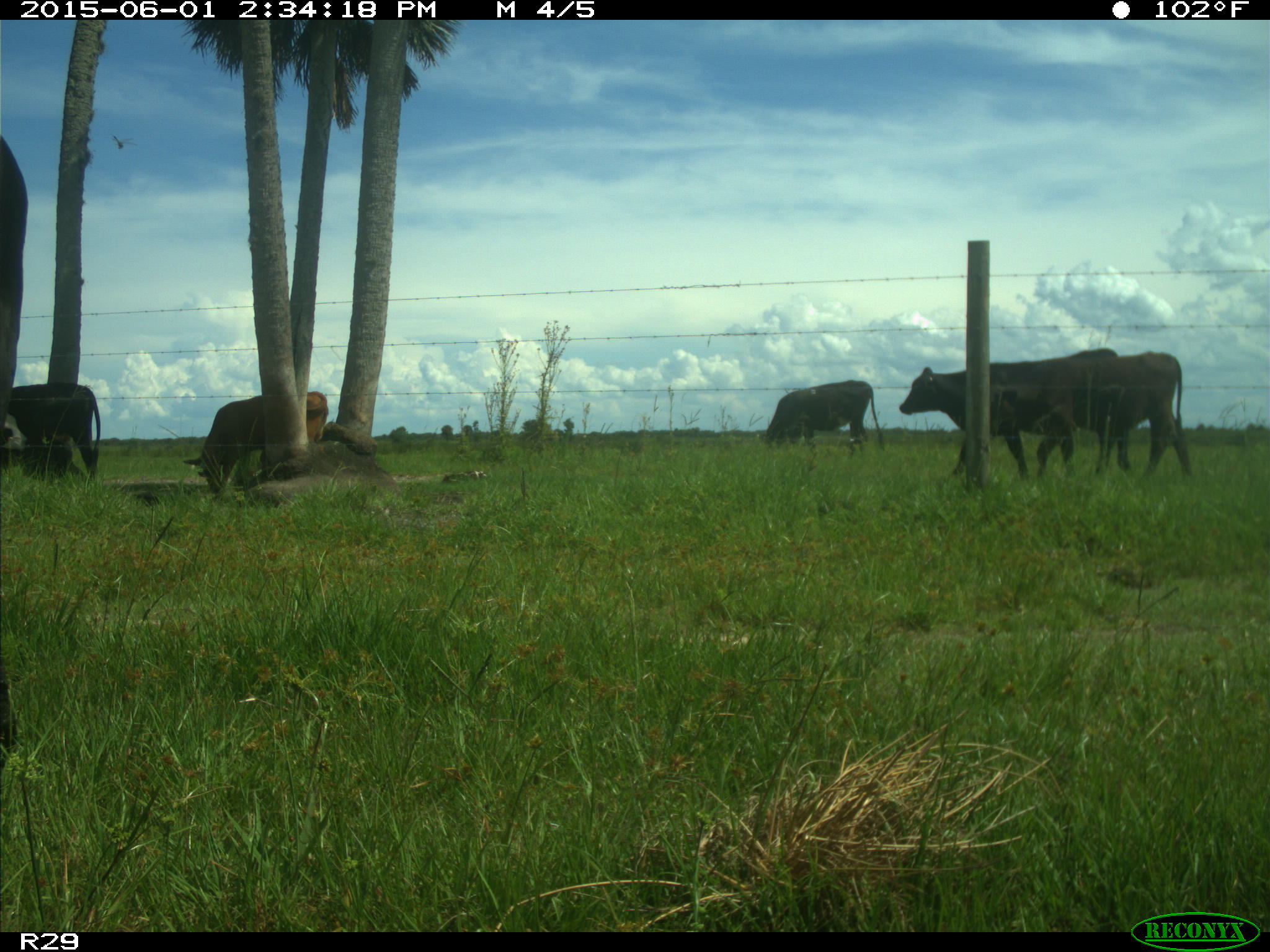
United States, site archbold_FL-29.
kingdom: Animalia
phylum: Chordata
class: Mammalia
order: Artiodactyla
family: Bovidae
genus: Bos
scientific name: Bos taurus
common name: domestic cow